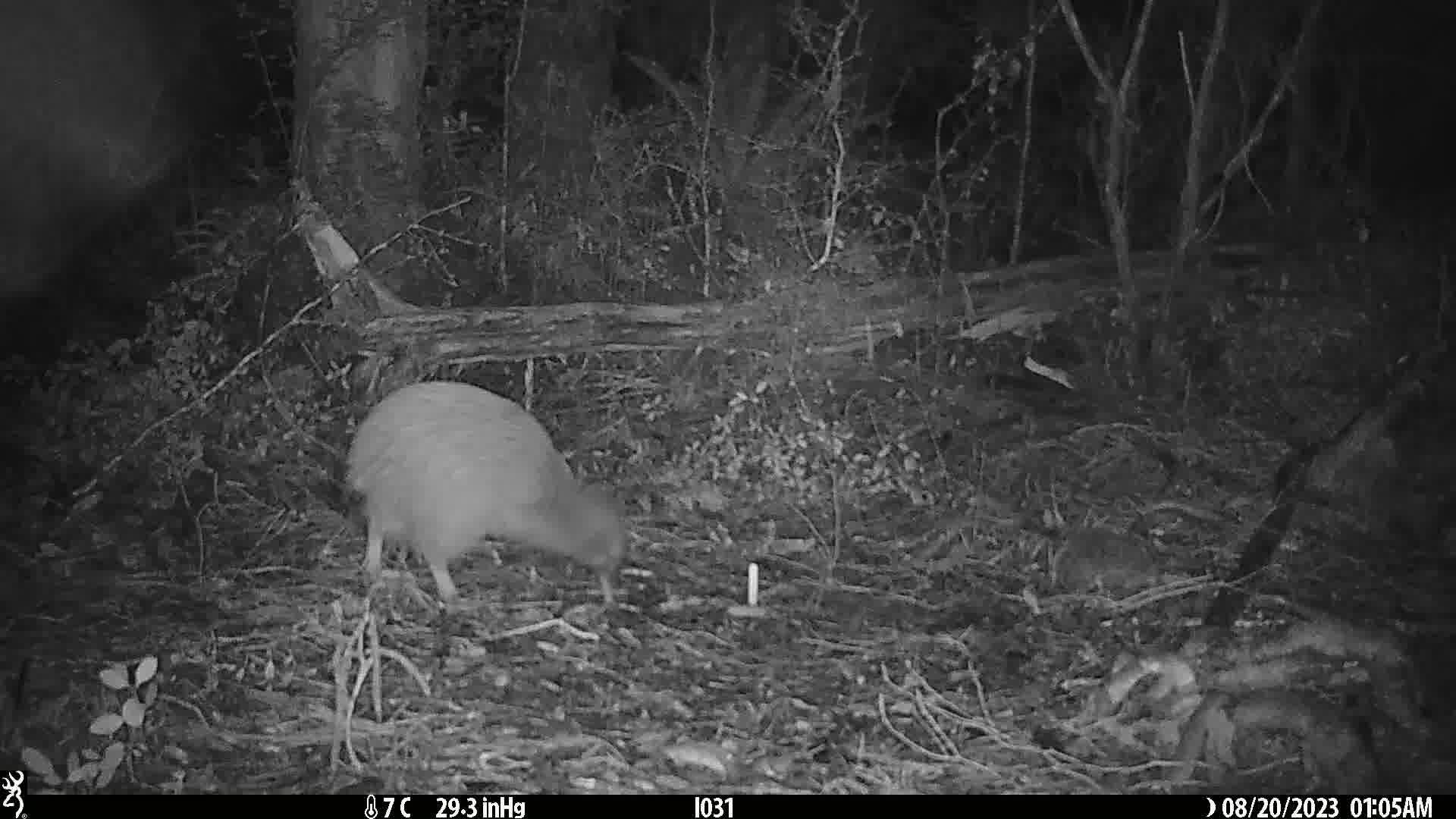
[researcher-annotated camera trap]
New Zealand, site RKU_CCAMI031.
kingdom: Animalia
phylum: Chordata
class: Aves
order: Apterygiformes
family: Apterygidae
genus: Apteryx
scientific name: Apteryx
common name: kiwi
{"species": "kiwi (Apteryx)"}